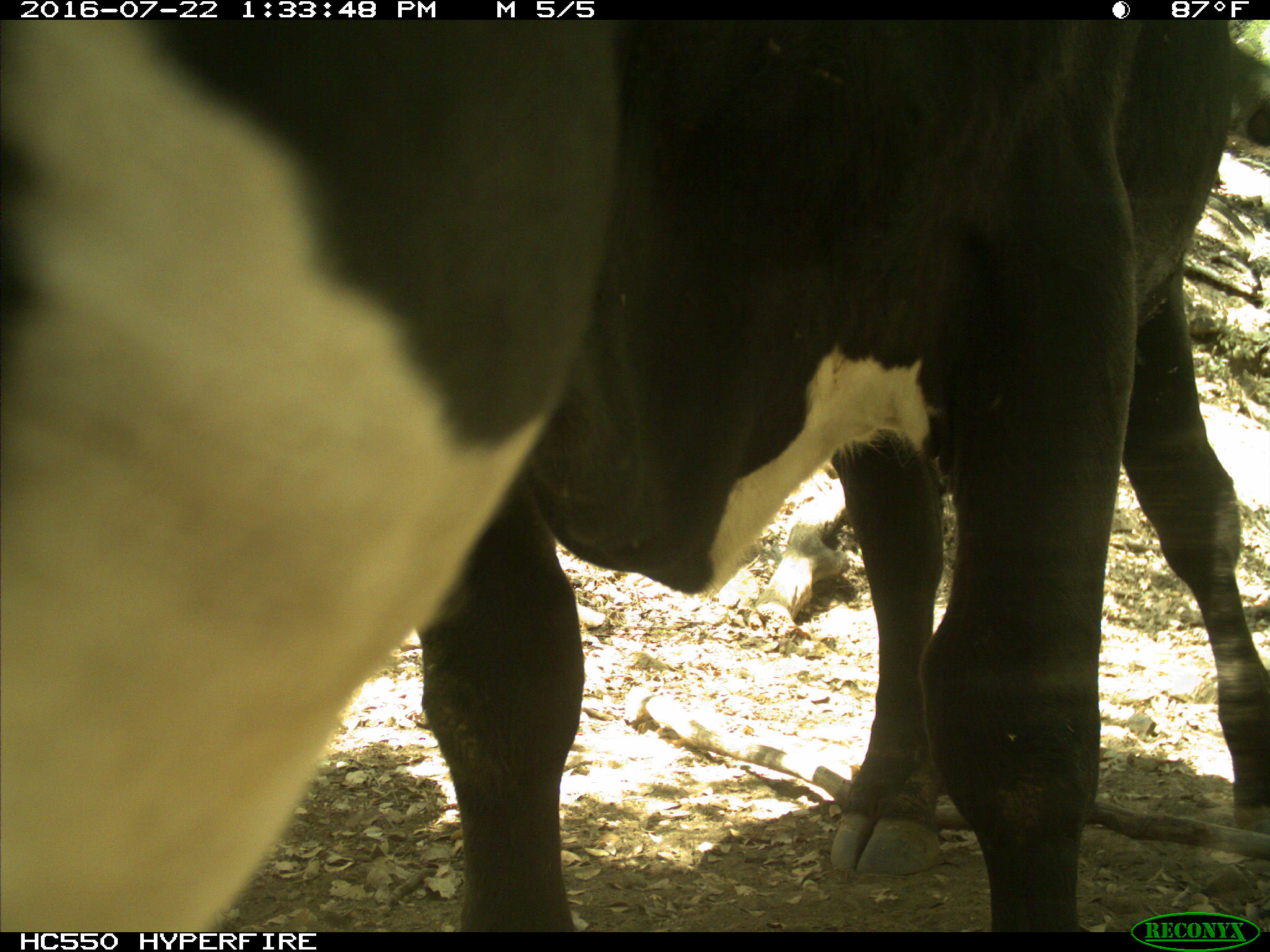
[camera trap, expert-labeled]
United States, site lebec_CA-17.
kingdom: Animalia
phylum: Chordata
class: Mammalia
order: Artiodactyla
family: Bovidae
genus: Bos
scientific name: Bos taurus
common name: domestic cow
Bos taurus (domestic cow).